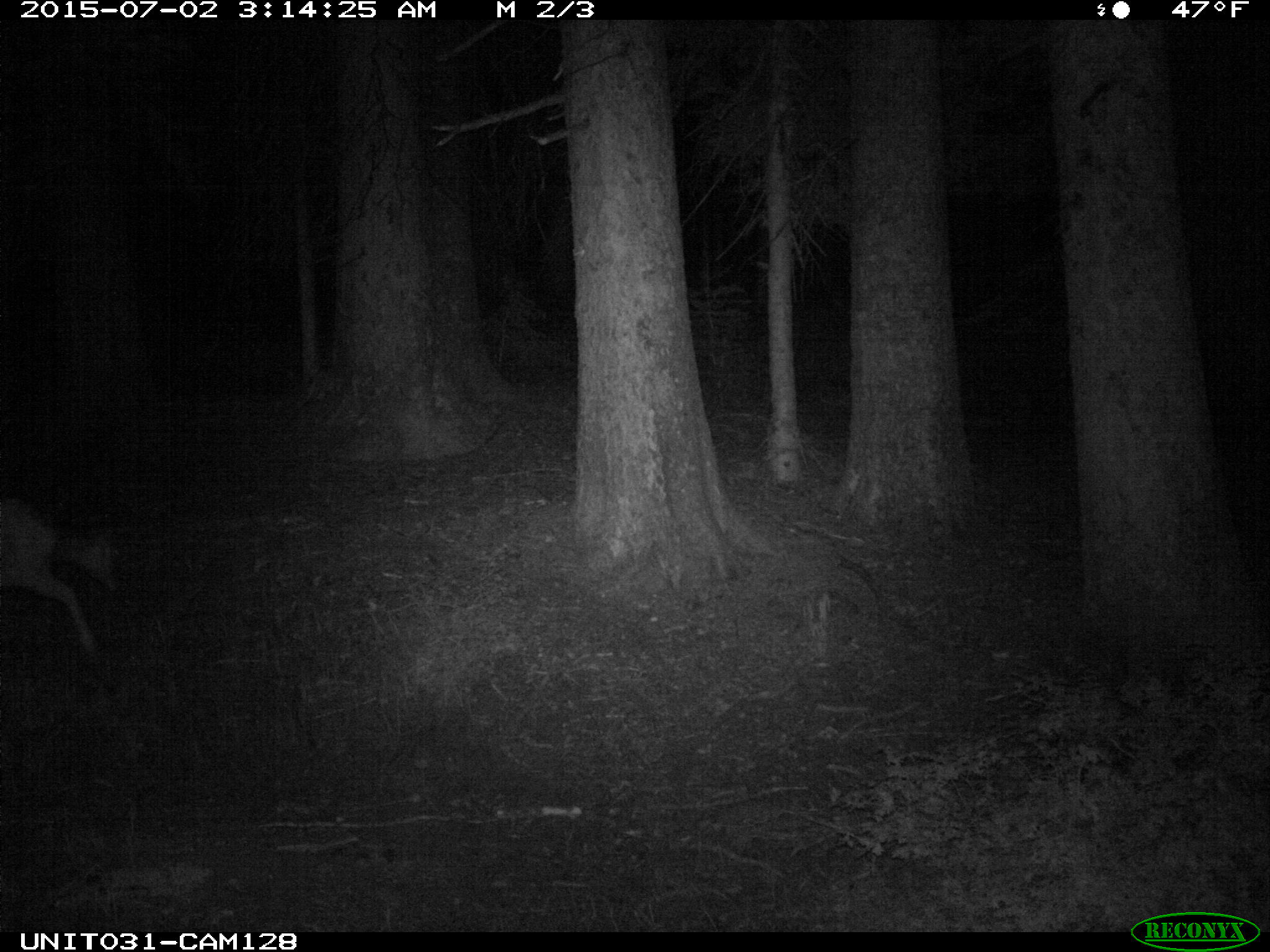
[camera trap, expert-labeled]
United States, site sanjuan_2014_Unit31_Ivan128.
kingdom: Animalia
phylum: Chordata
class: Mammalia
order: Artiodactyla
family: Cervidae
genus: Odocoileus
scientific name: Odocoileus hemionus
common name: mule deer